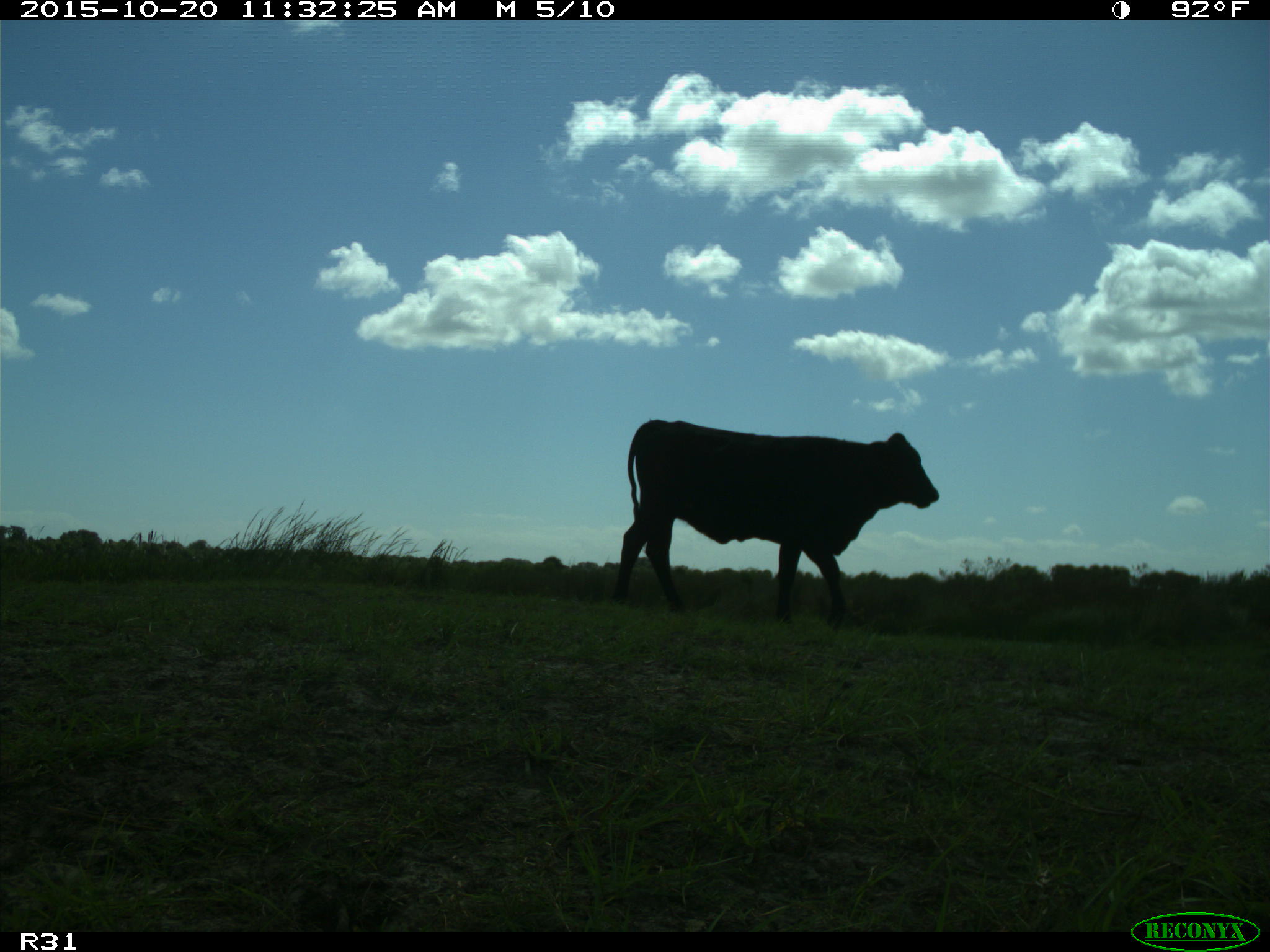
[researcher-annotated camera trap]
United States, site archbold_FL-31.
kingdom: Animalia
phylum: Chordata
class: Mammalia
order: Artiodactyla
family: Bovidae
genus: Bos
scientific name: Bos taurus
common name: domestic cow